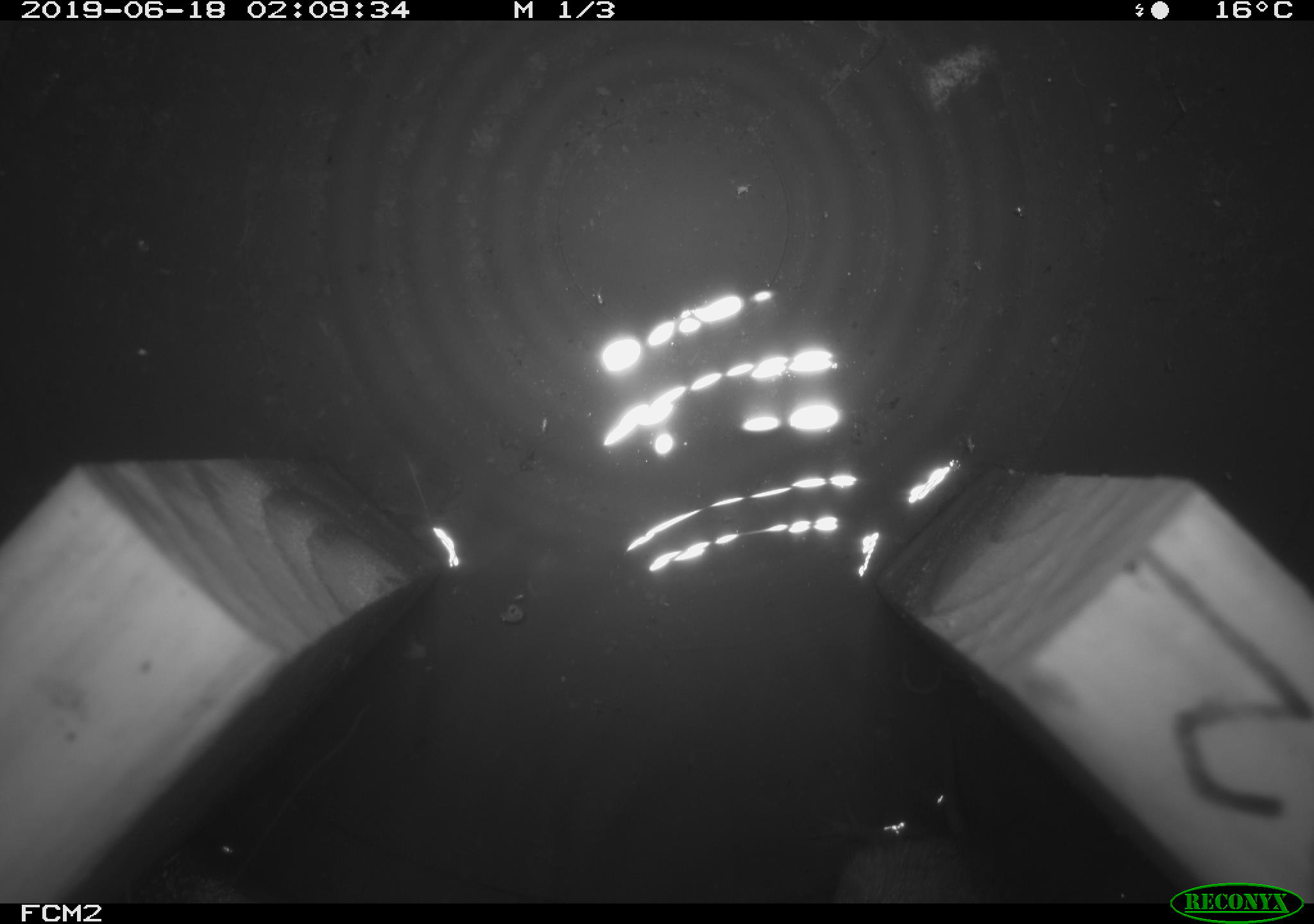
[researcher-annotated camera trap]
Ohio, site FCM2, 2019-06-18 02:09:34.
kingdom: Animalia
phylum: Chordata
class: Mammalia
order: Rodentia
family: Cricetidae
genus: Microtus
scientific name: Microtus pennsylvanicus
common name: meadow vole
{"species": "meadow vole (Microtus pennsylvanicus)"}